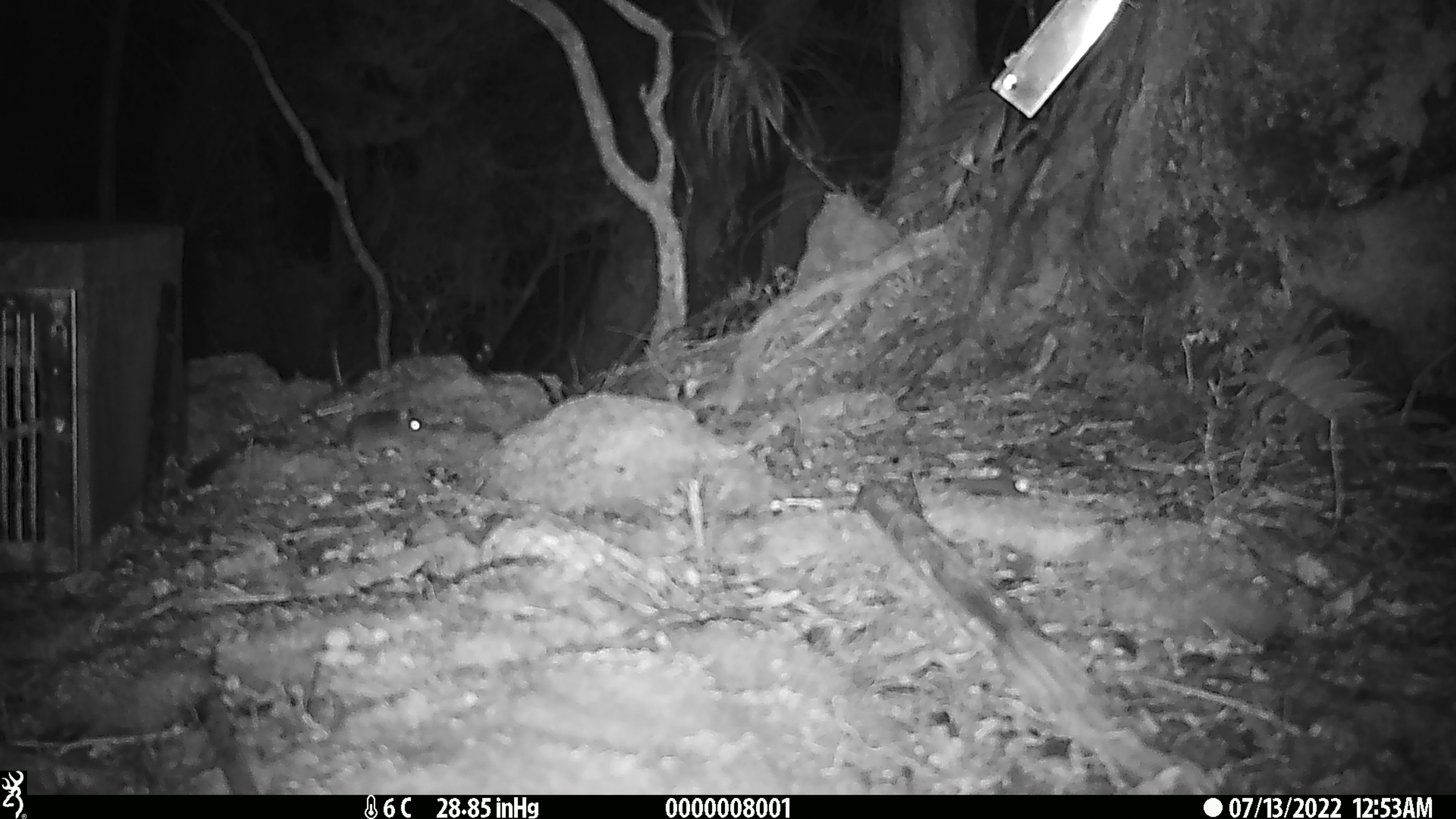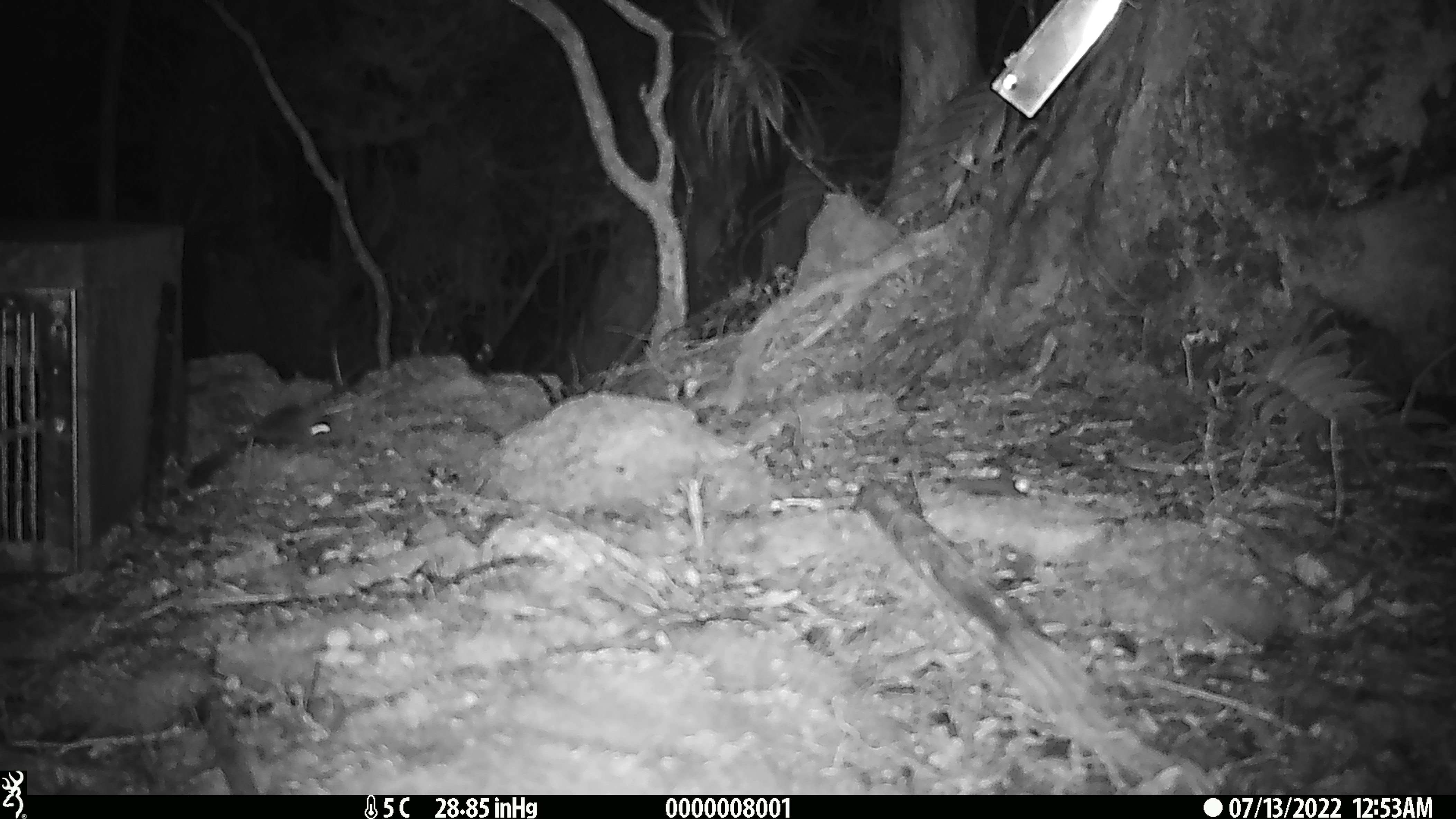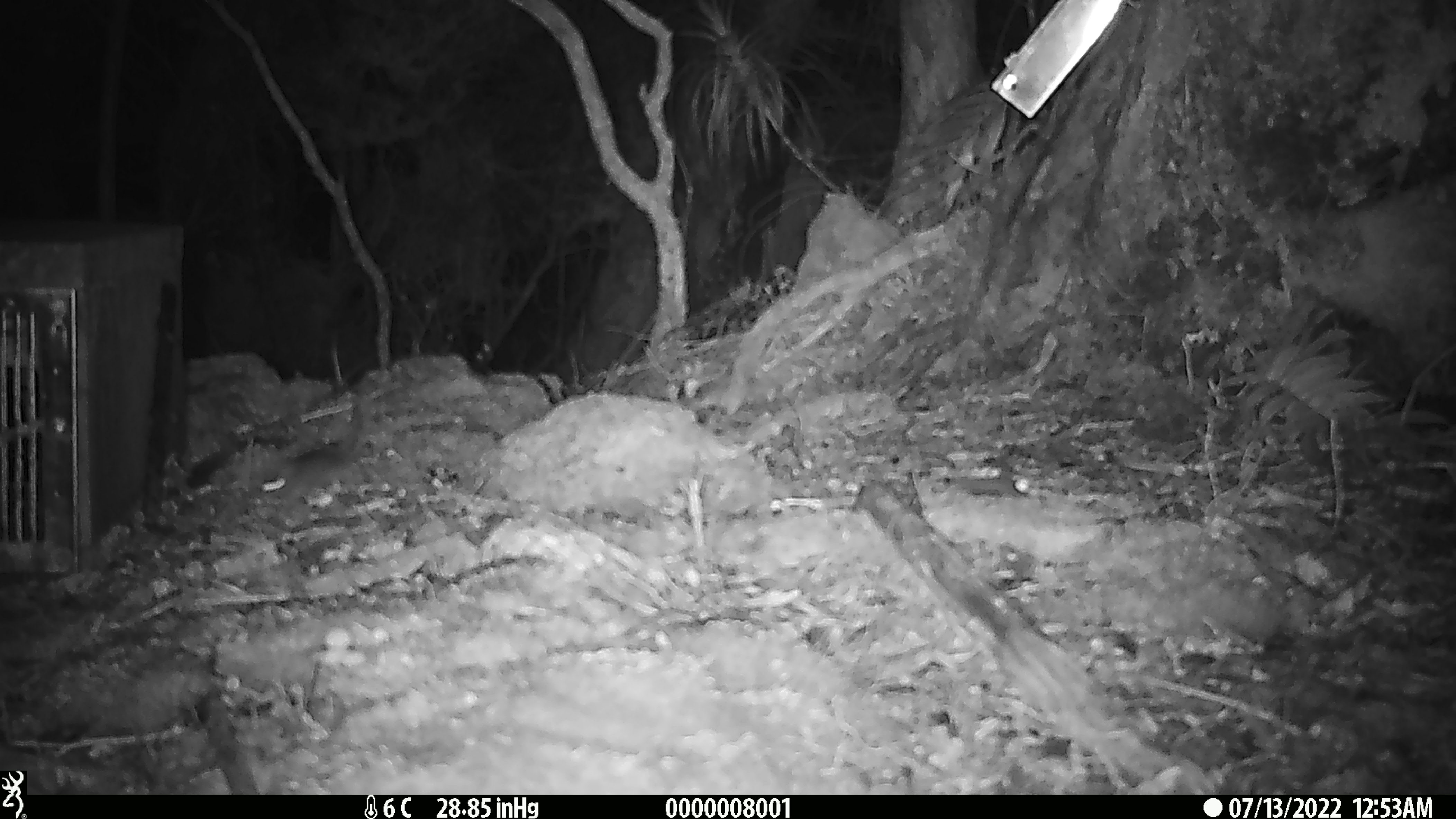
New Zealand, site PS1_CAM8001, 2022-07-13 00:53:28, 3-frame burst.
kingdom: Animalia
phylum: Chordata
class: Mammalia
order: Rodentia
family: Muridae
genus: Mus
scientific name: Mus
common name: mouse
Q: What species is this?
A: Mouse (Mus).